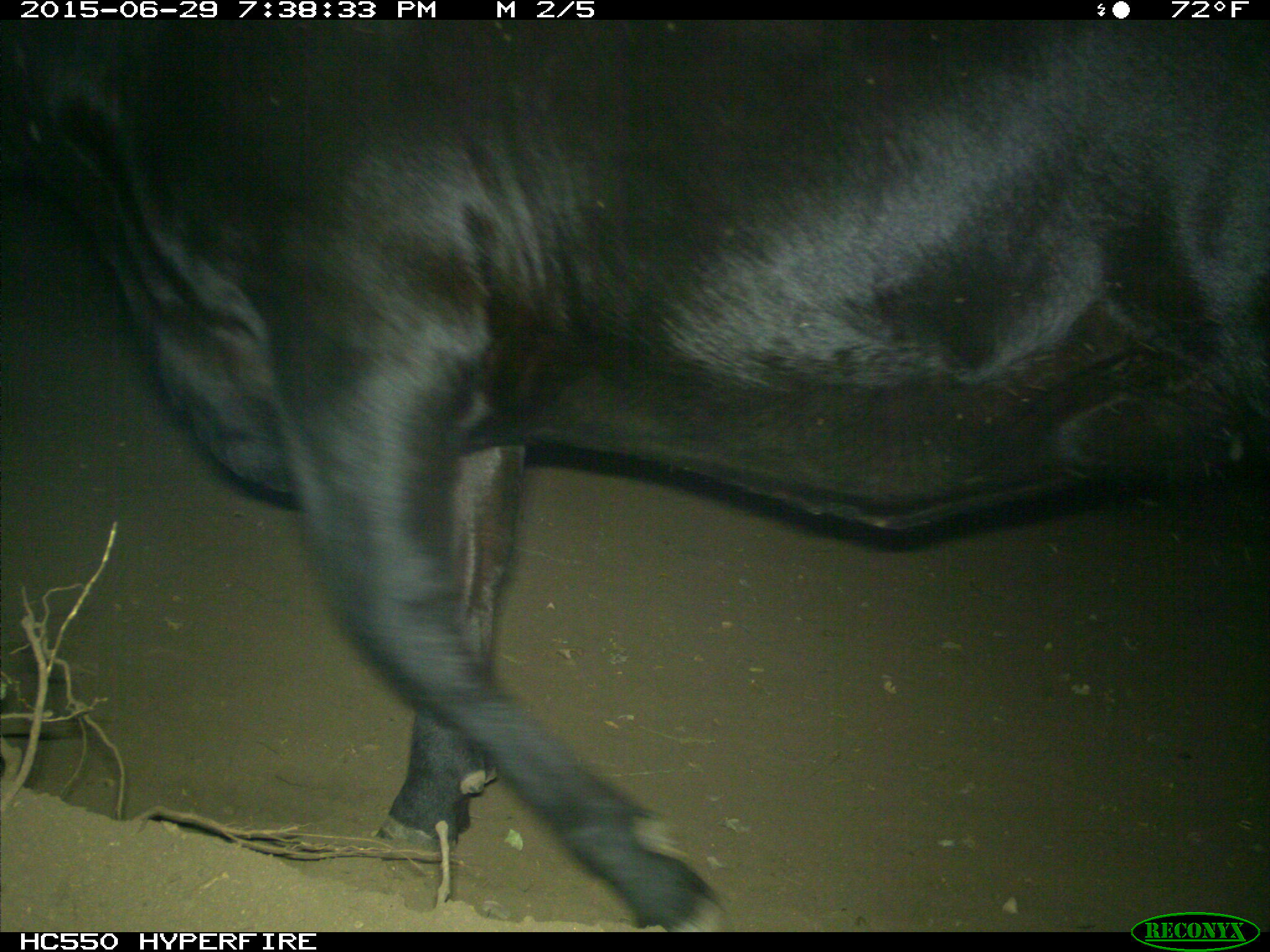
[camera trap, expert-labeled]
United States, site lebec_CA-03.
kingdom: Animalia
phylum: Chordata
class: Mammalia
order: Artiodactyla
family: Bovidae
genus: Bos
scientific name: Bos taurus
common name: domestic cow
Bos taurus (domestic cow).